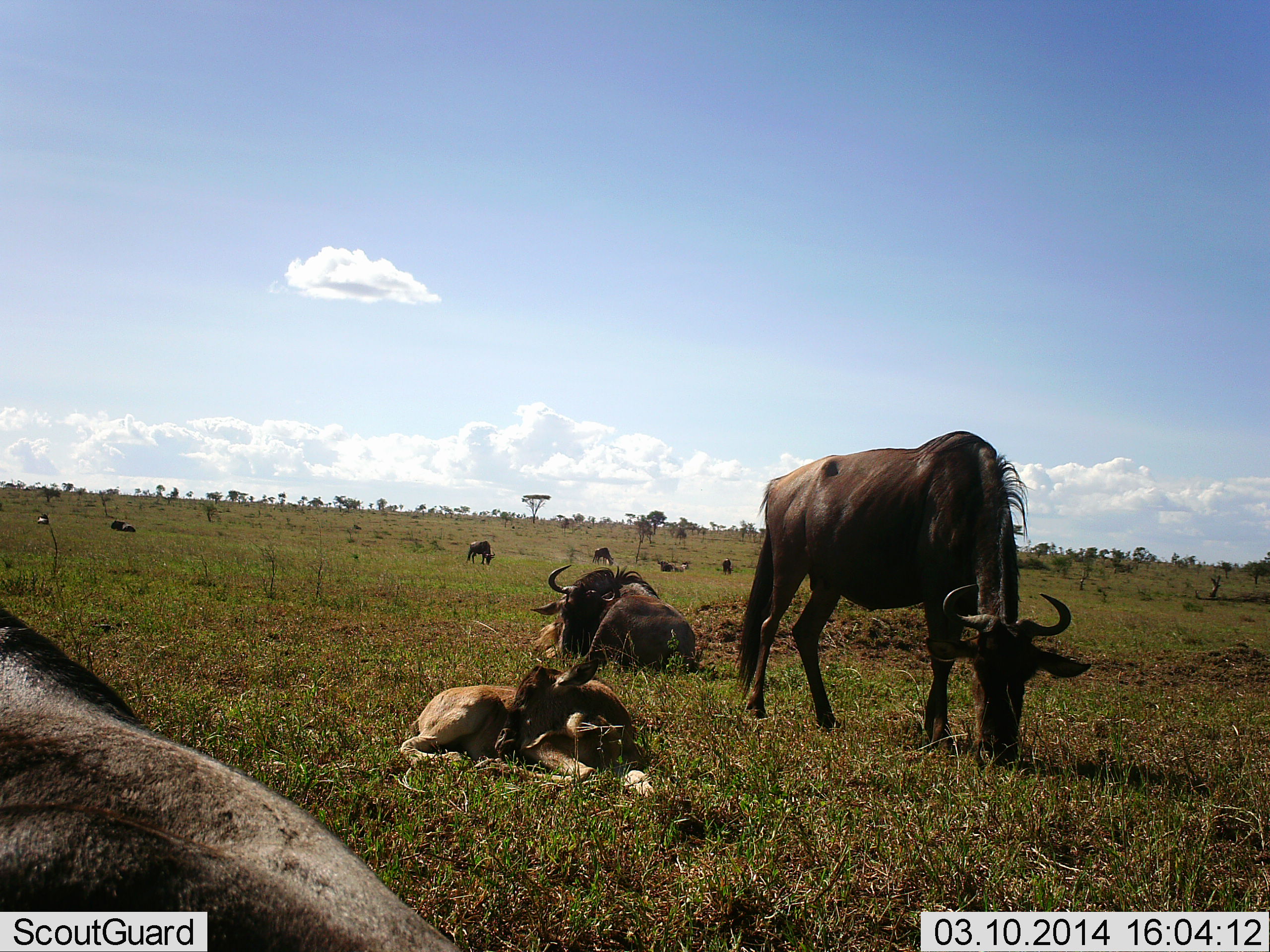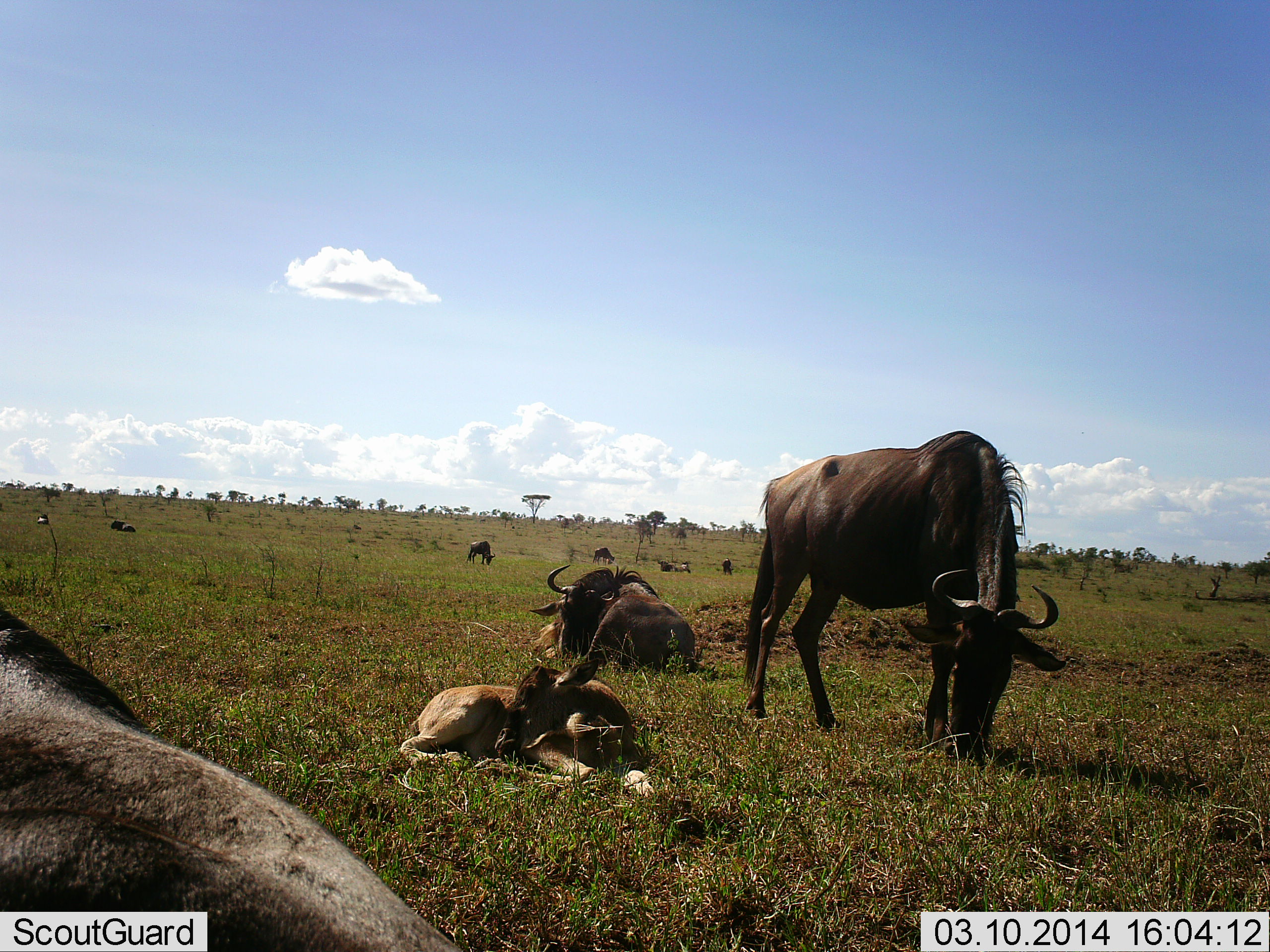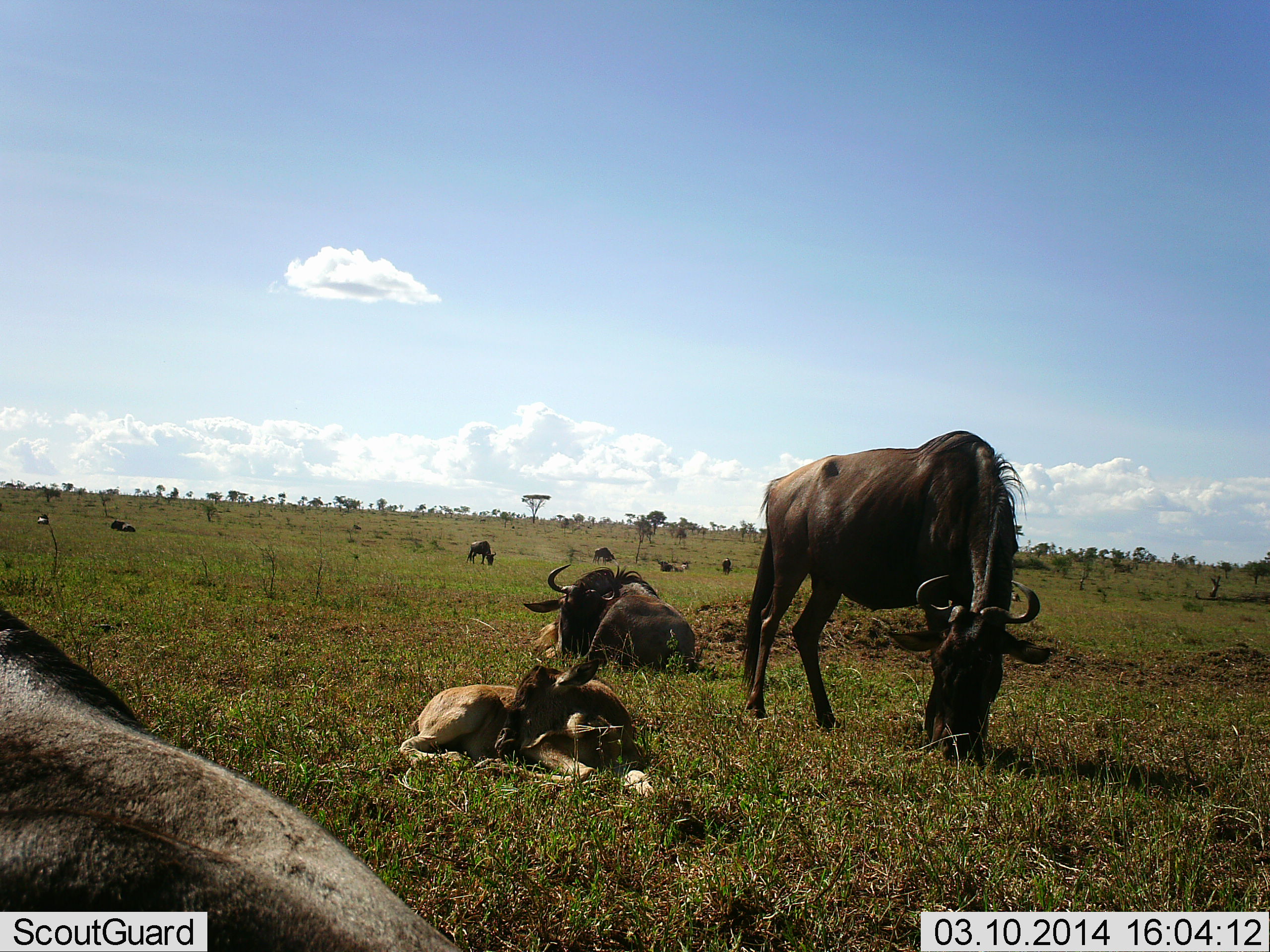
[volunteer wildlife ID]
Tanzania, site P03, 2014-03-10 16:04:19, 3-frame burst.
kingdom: Animalia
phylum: Chordata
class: Mammalia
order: Artiodactyla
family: Bovidae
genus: Connochaetes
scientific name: Connochaetes taurinus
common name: blue wildebeest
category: wildebeest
Wildebeest (blue wildebeest) (Connochaetes taurinus), count 10. Behavior (volunteer vote fractions): standing 45%, resting 91%, moving 9%, interacting 0%. Young present (vote fraction): 64%. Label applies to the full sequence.